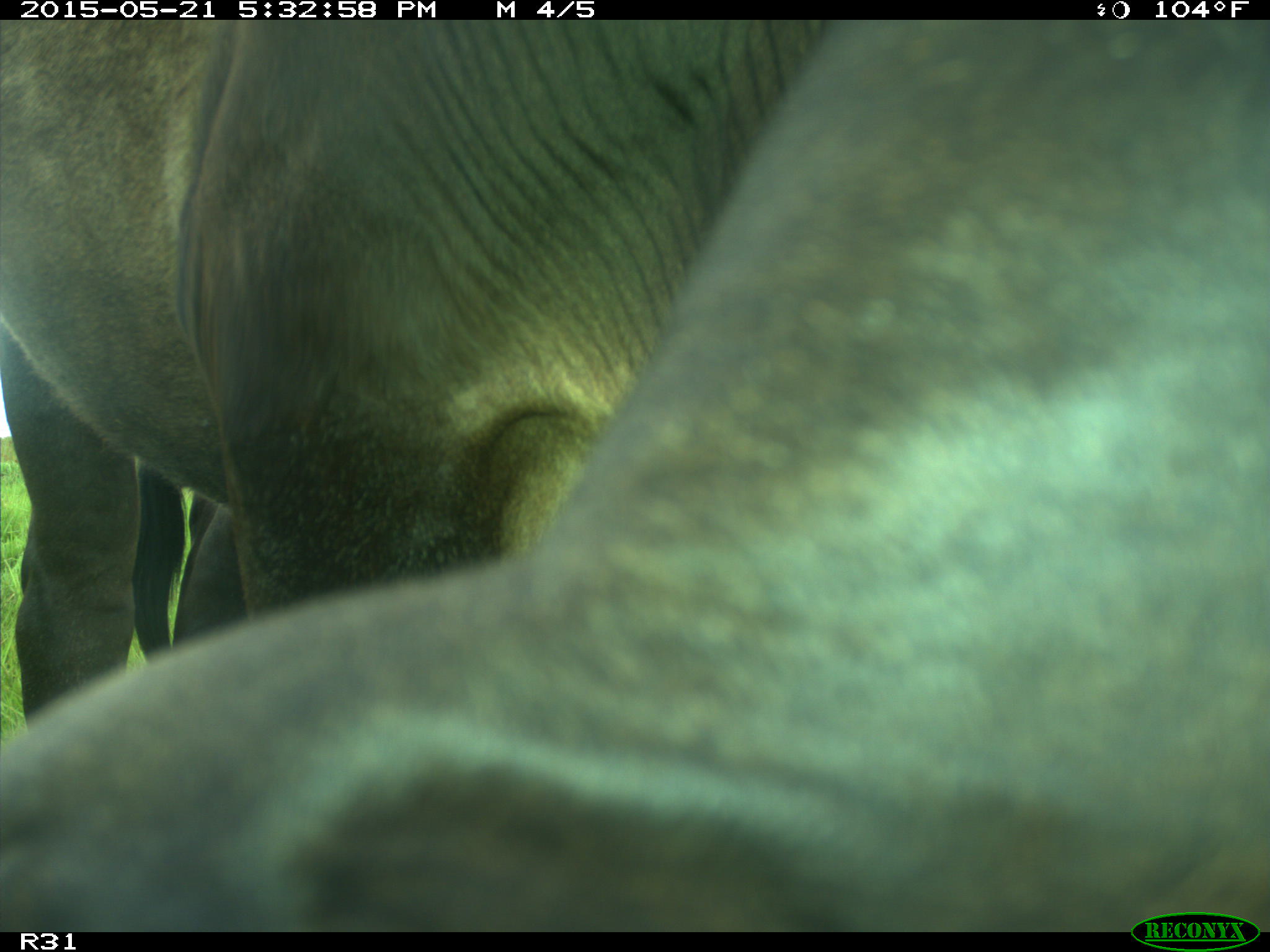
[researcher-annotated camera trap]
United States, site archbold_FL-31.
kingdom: Animalia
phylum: Chordata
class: Mammalia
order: Artiodactyla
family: Bovidae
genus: Bos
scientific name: Bos taurus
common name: domestic cow